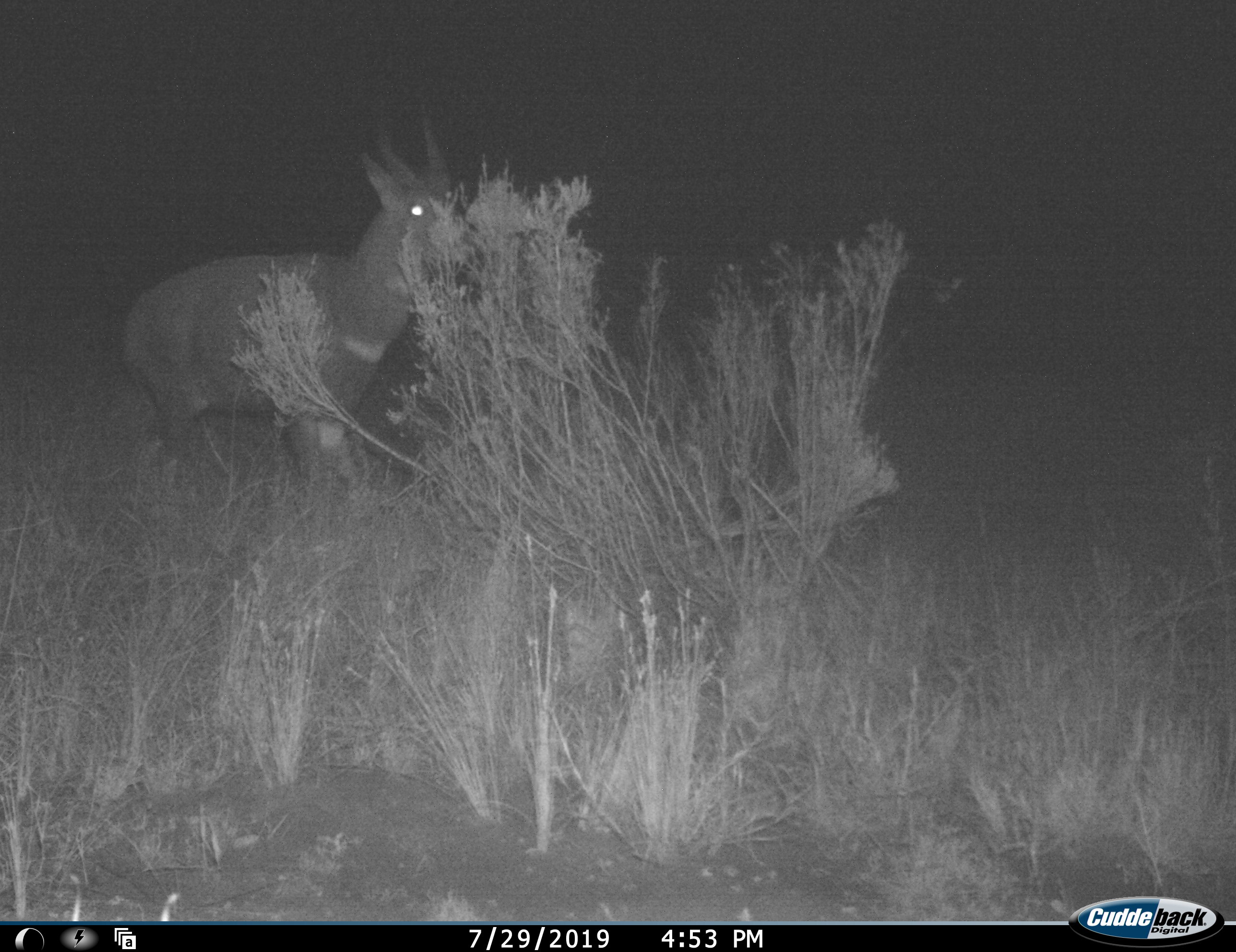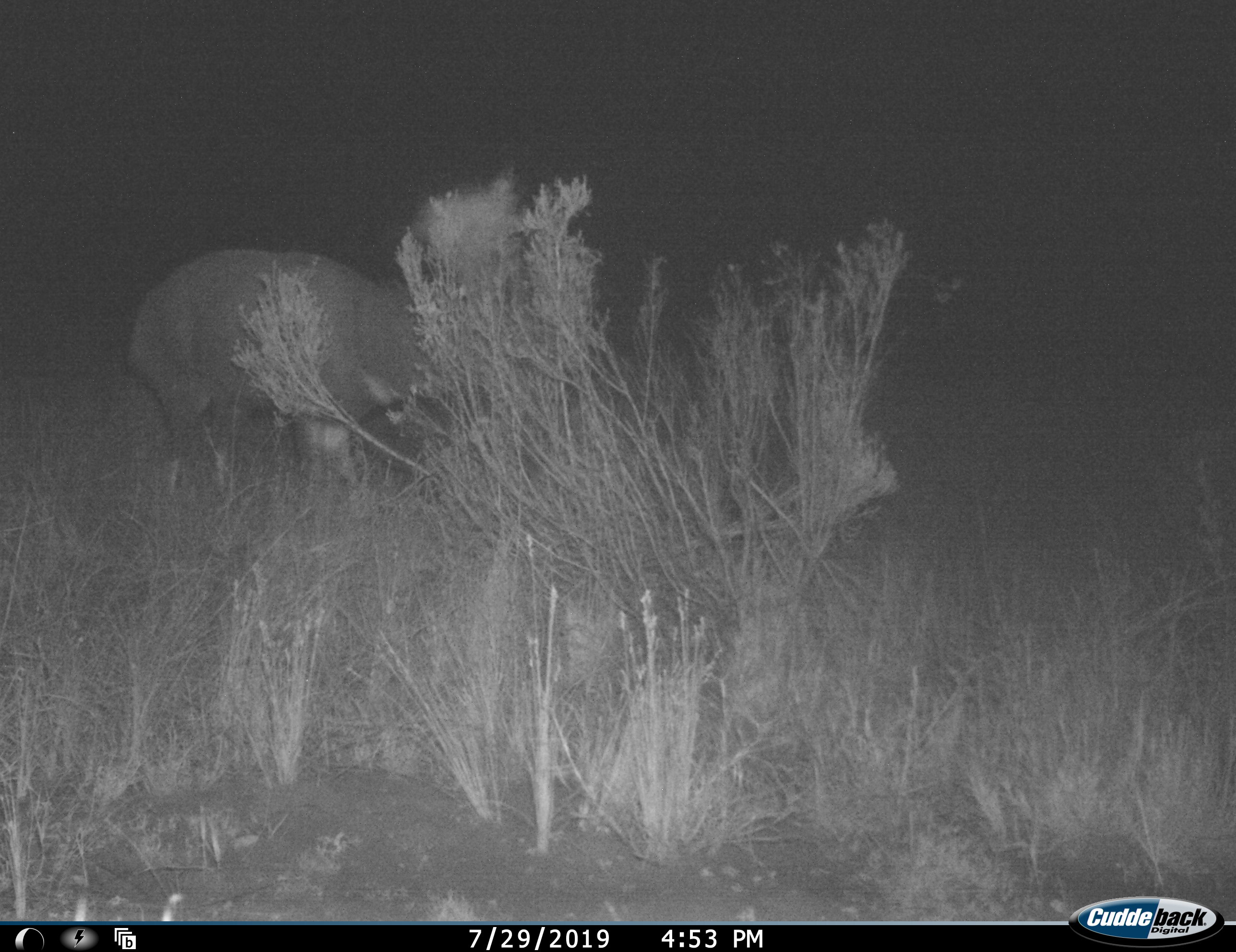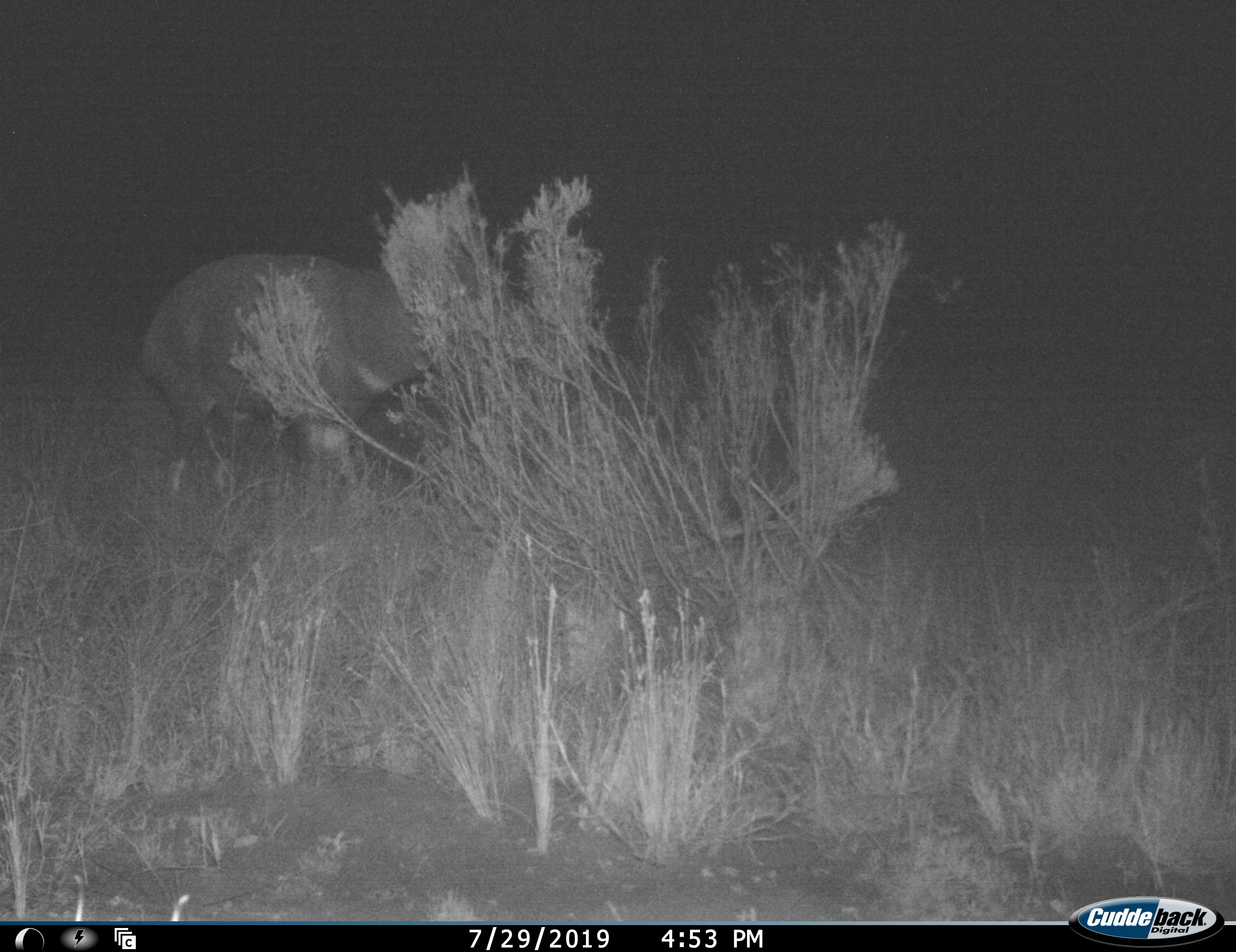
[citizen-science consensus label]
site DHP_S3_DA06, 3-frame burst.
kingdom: Animalia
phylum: Chordata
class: Mammalia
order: Artiodactyla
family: Bovidae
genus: Tragelaphus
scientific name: Tragelaphus scriptus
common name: bushbuck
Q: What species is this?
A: Bushbuck (Tragelaphus scriptus).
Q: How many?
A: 1.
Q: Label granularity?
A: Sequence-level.